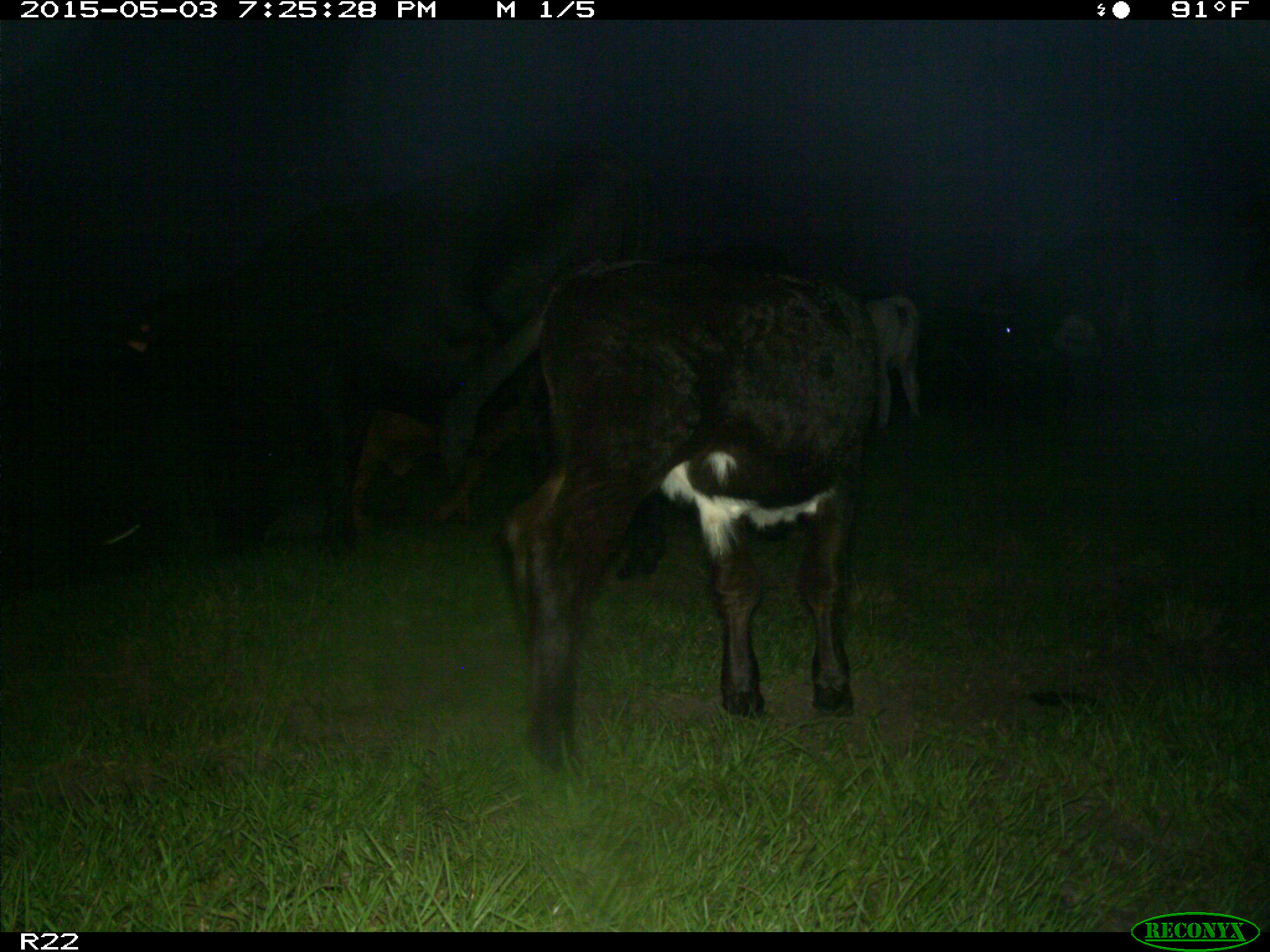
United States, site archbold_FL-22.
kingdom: Animalia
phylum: Chordata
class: Mammalia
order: Artiodactyla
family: Bovidae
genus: Bos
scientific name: Bos taurus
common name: domestic cow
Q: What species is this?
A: Bos taurus (domestic cow).